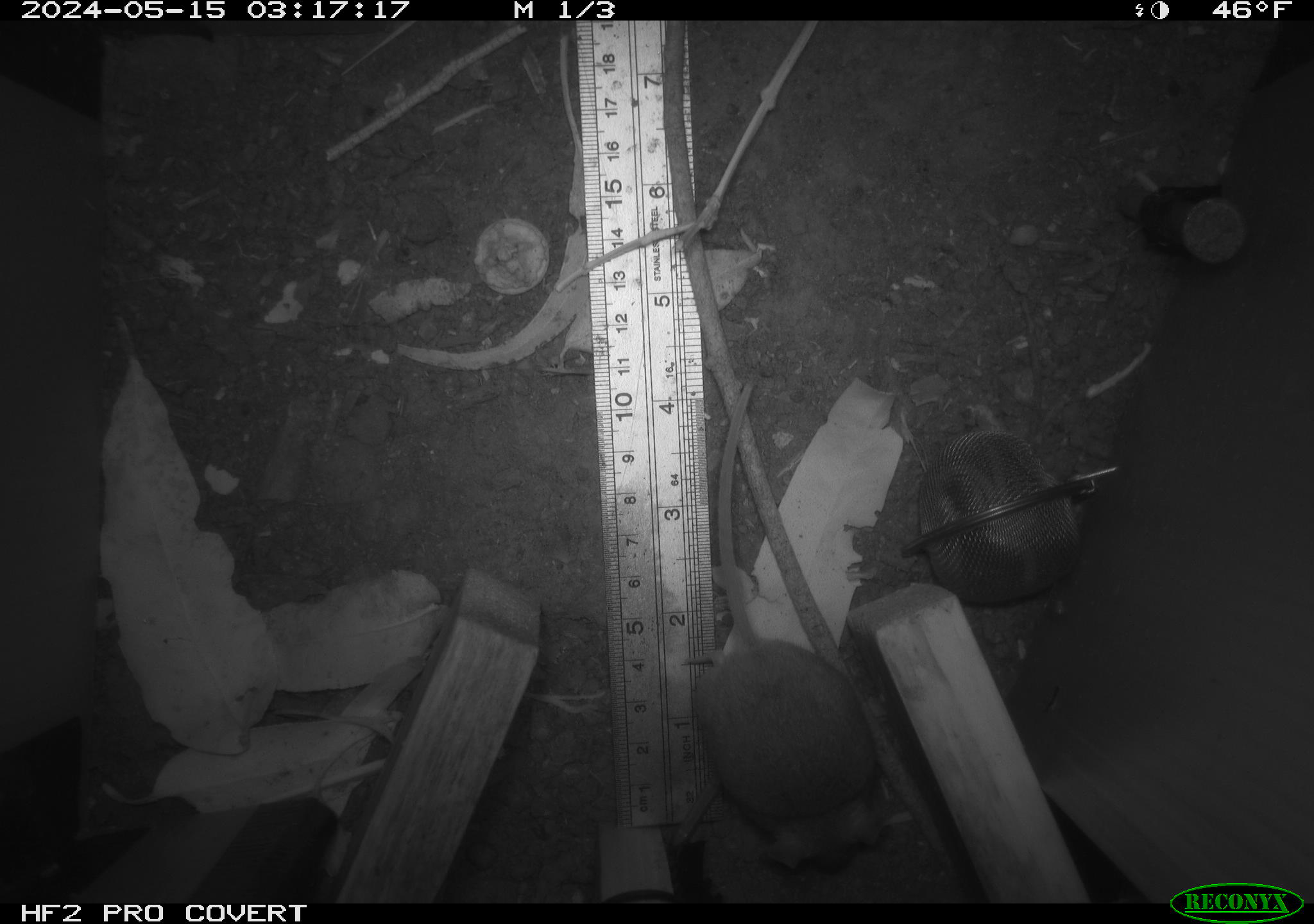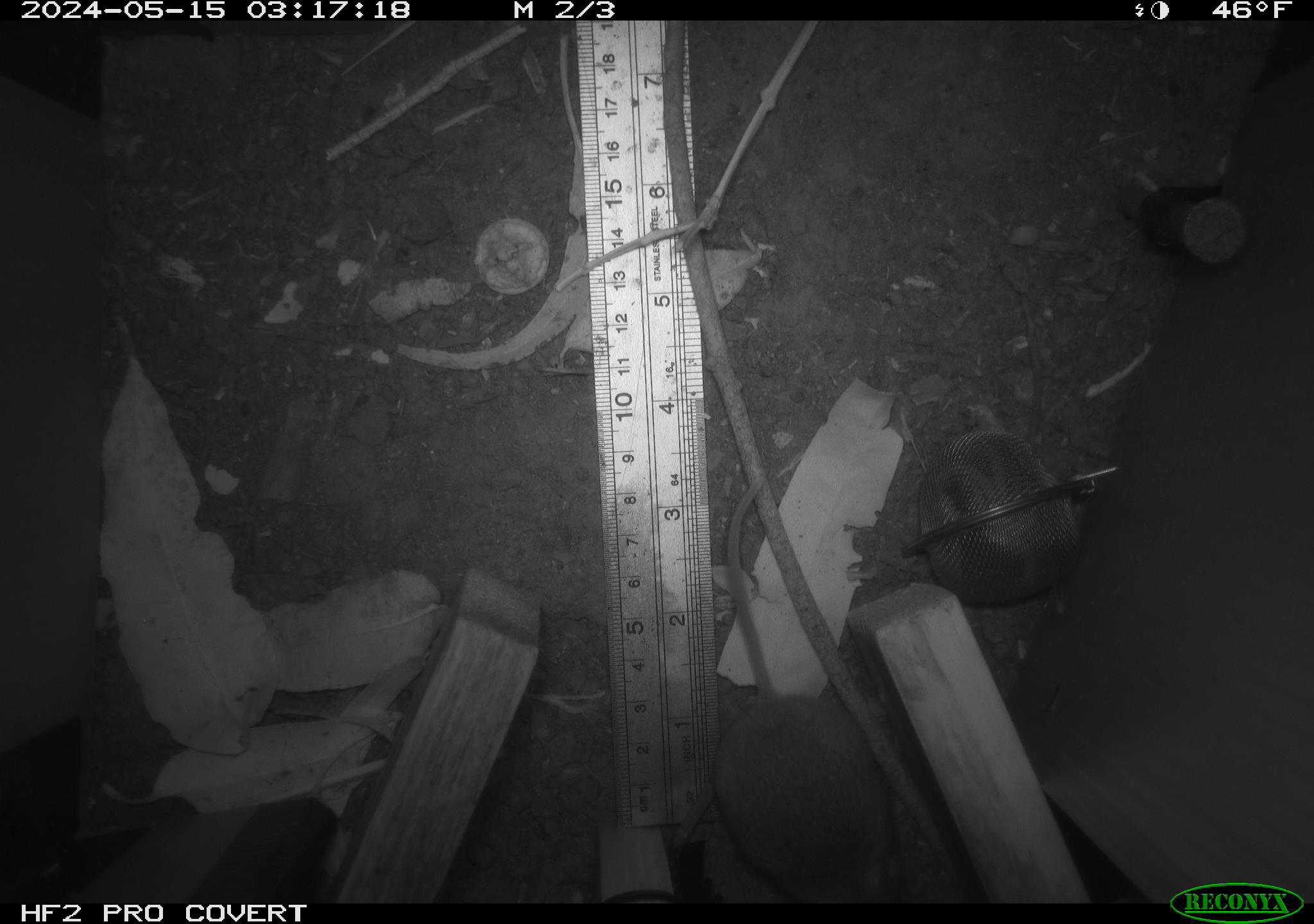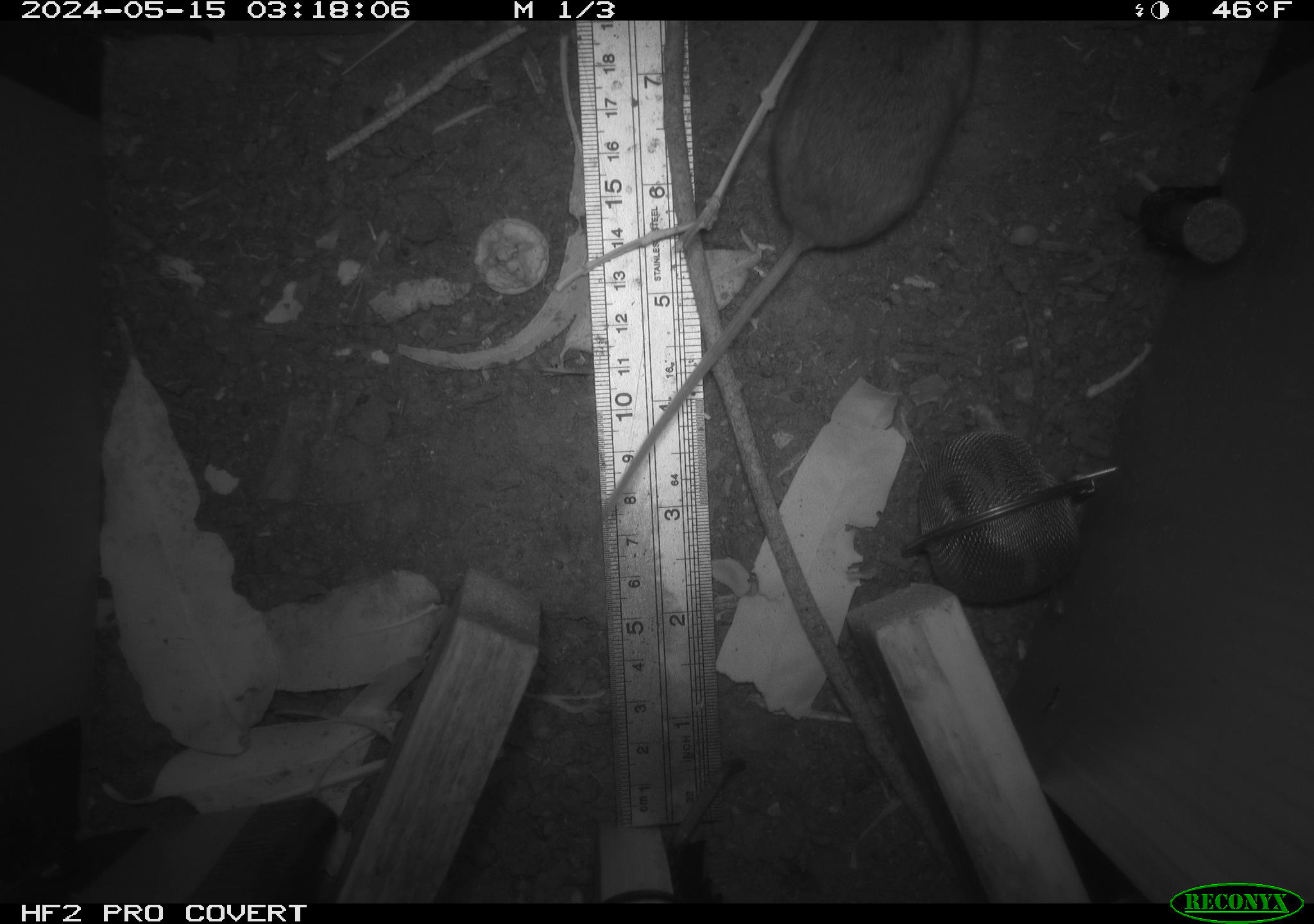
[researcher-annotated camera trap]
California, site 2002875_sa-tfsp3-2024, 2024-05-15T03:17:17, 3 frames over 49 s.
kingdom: Animalia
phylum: Chordata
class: Mammalia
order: Rodentia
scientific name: Rodentia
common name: rodent